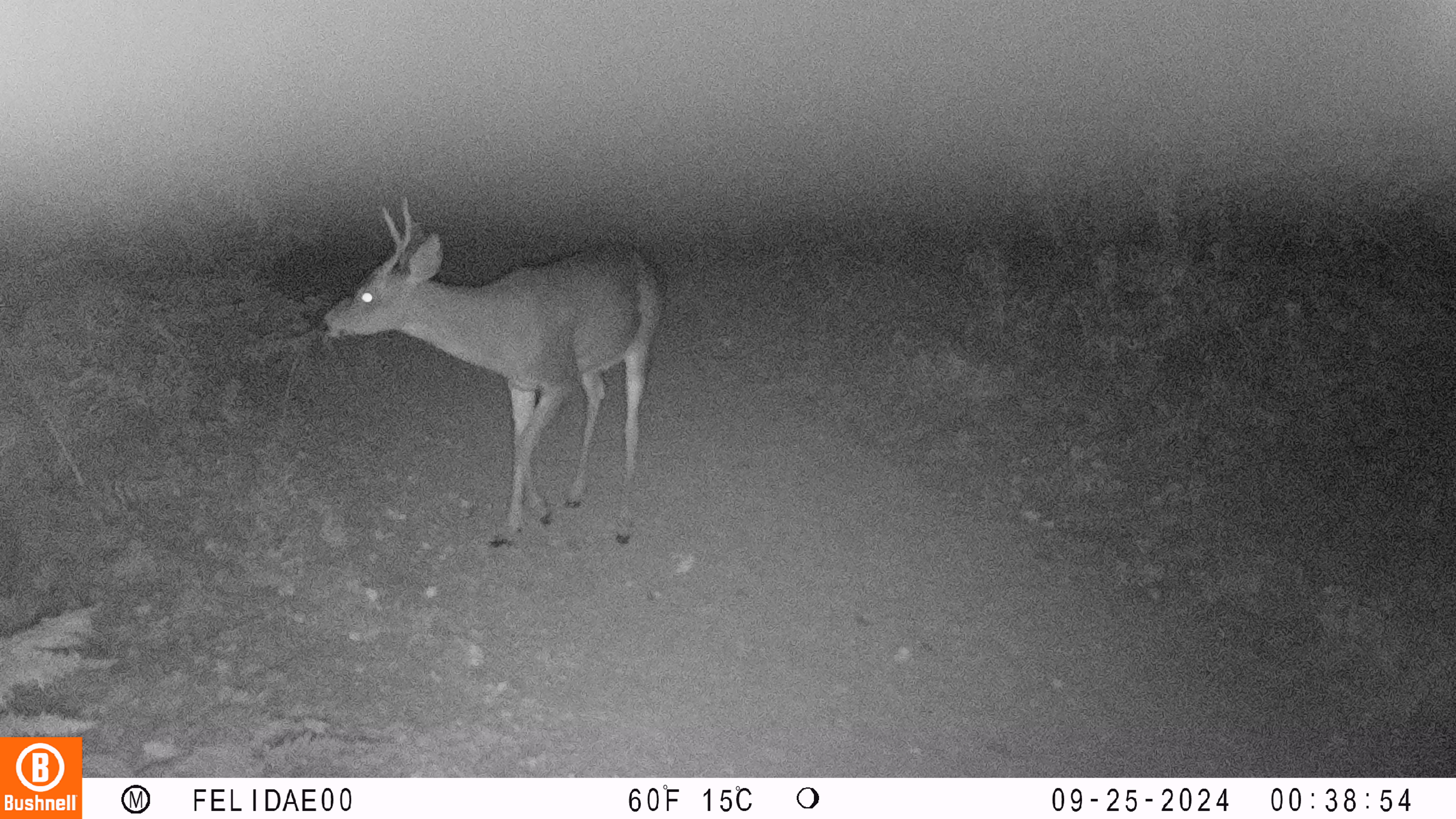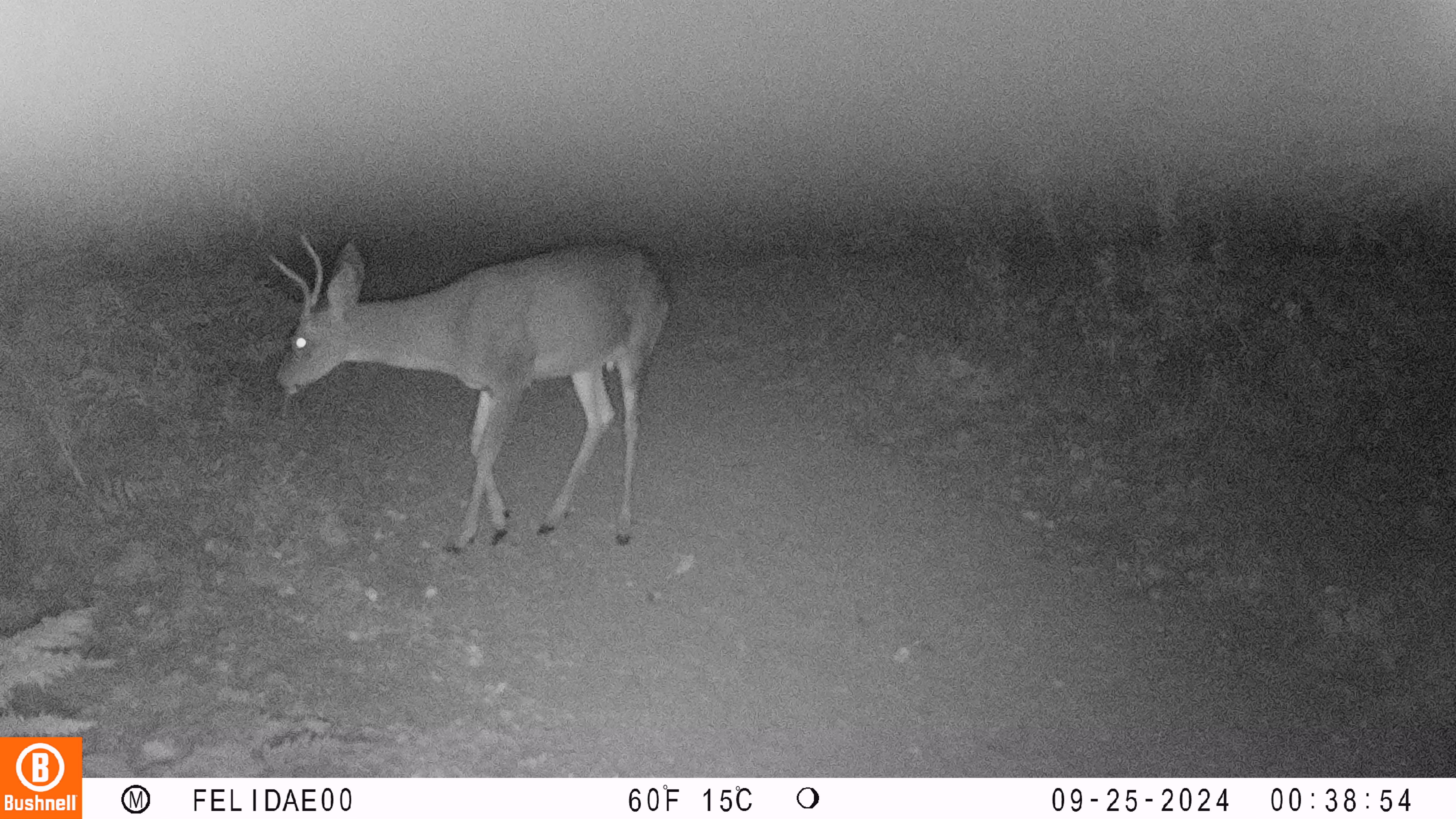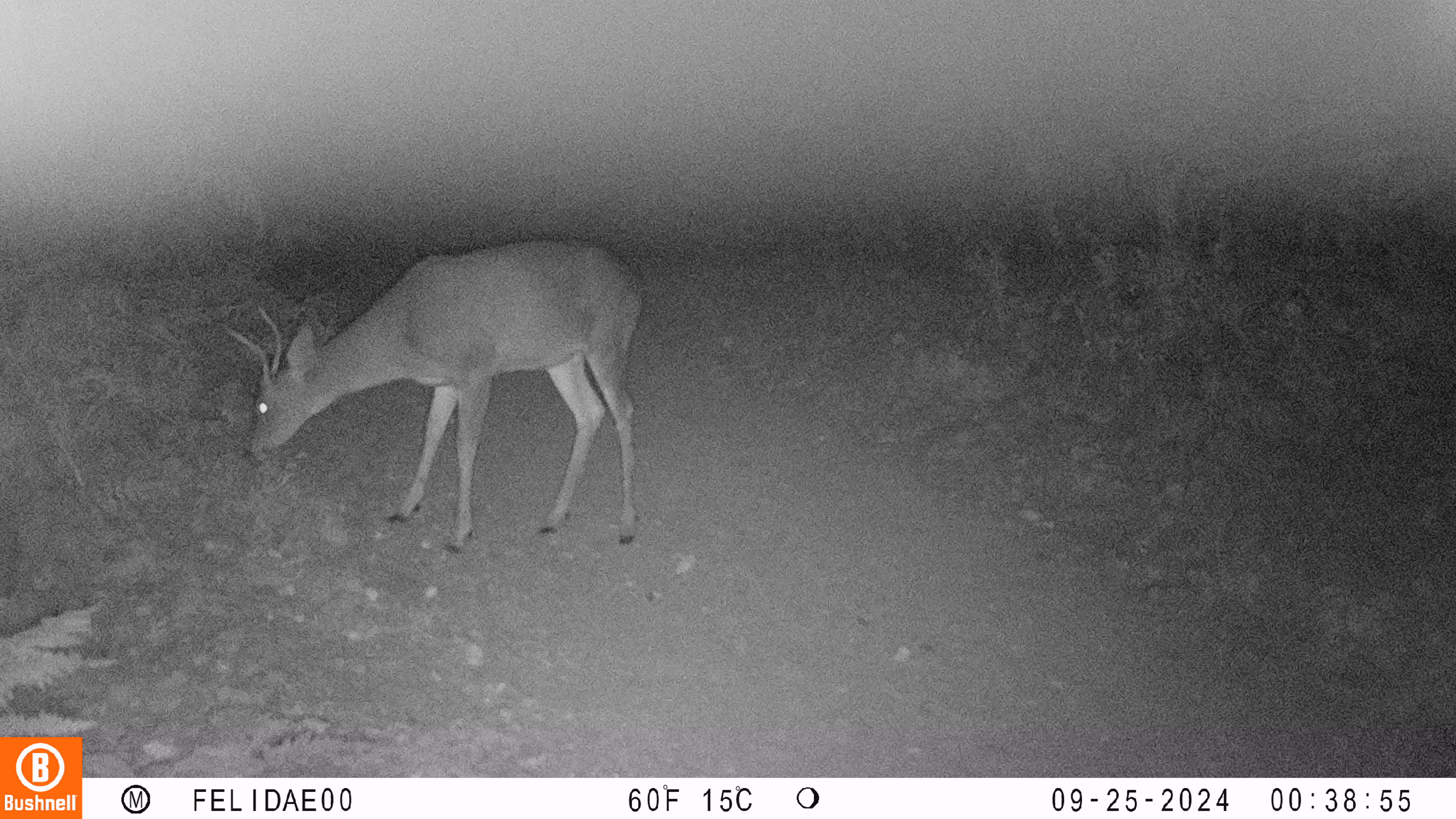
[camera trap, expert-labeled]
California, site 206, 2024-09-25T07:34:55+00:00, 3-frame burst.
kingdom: Animalia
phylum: Chordata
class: Mammalia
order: Artiodactyla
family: Cervidae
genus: Odocoileus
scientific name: Odocoileus hemionus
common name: mule deer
Mule deer (Odocoileus hemionus).